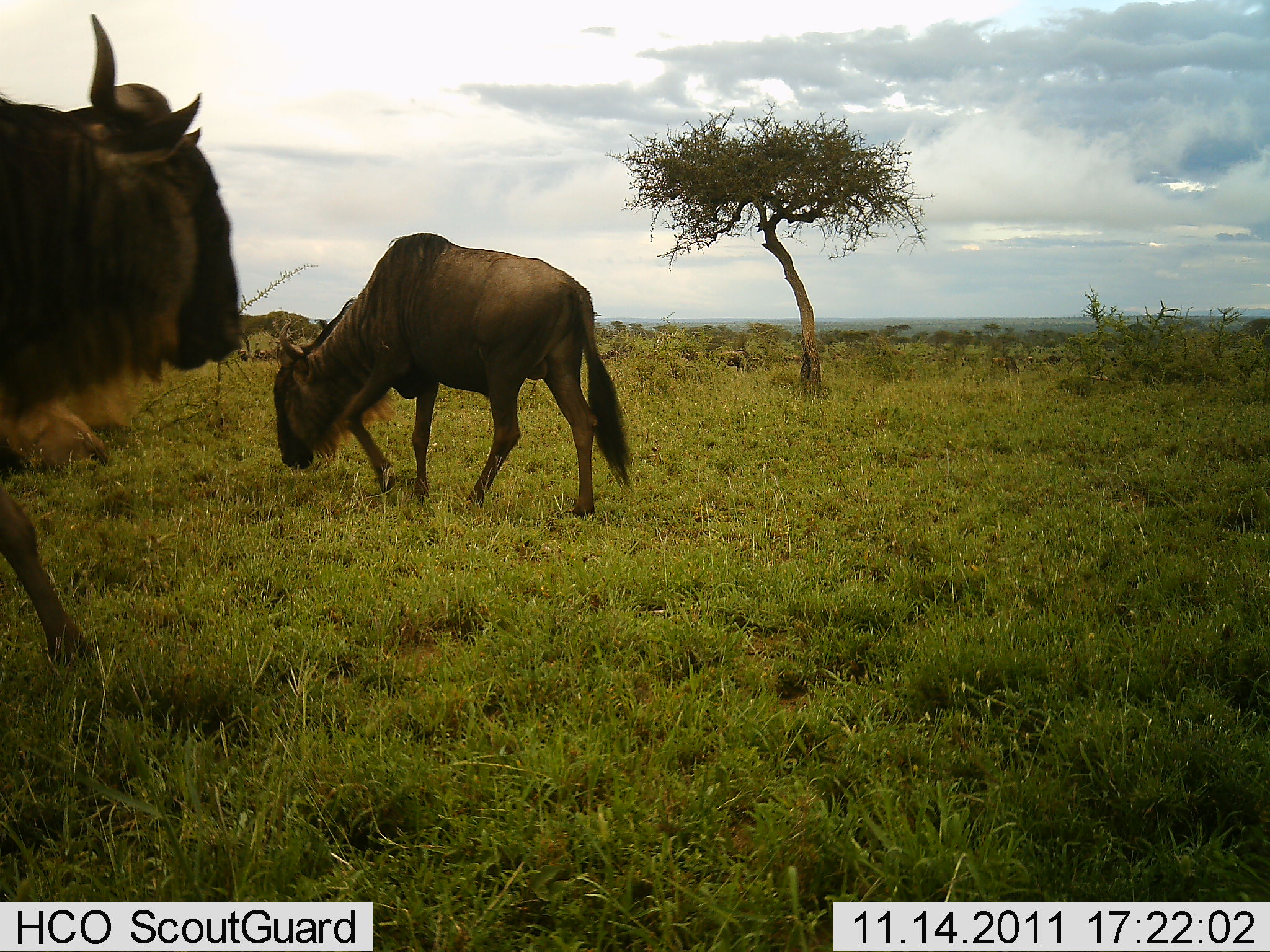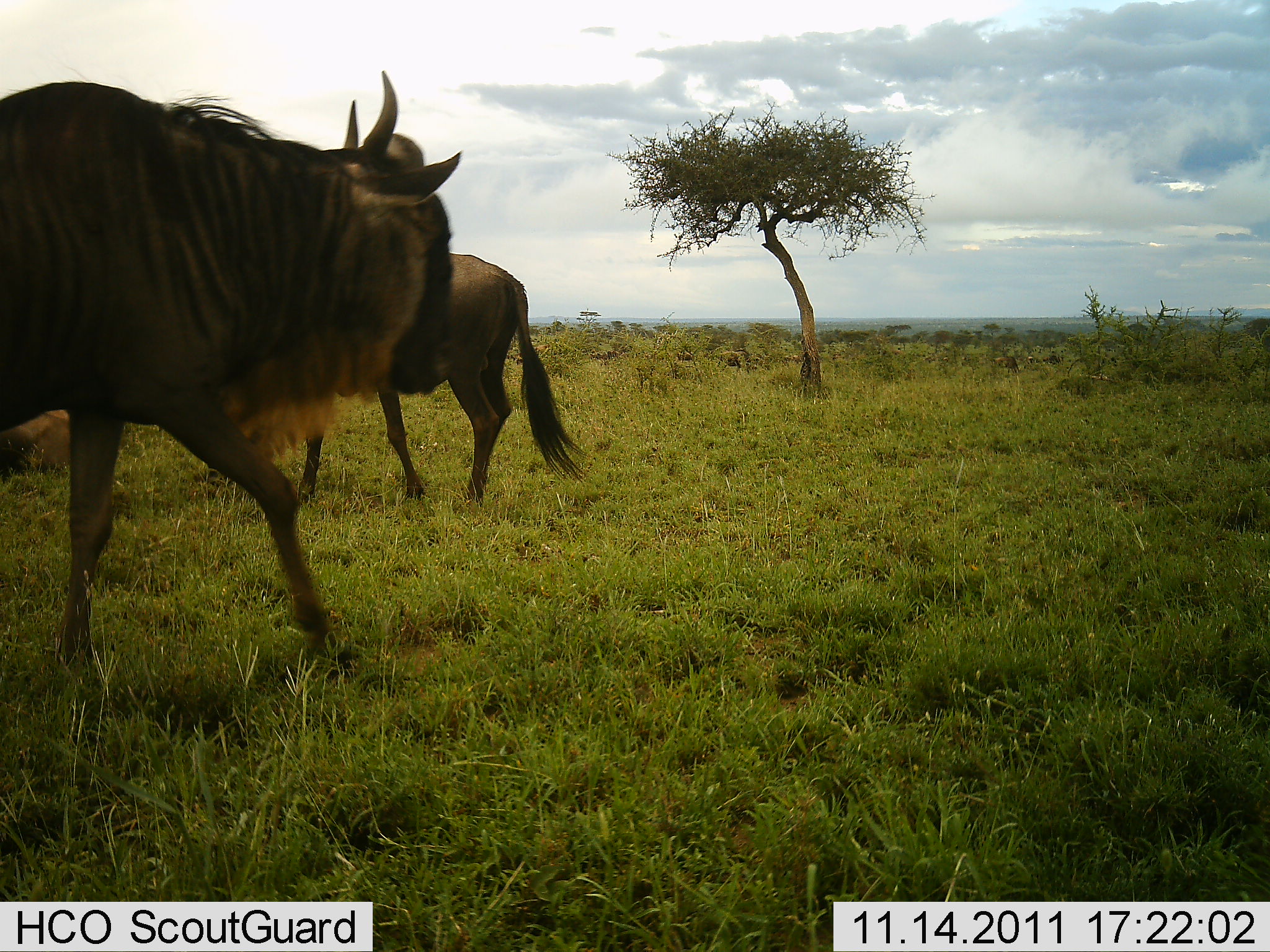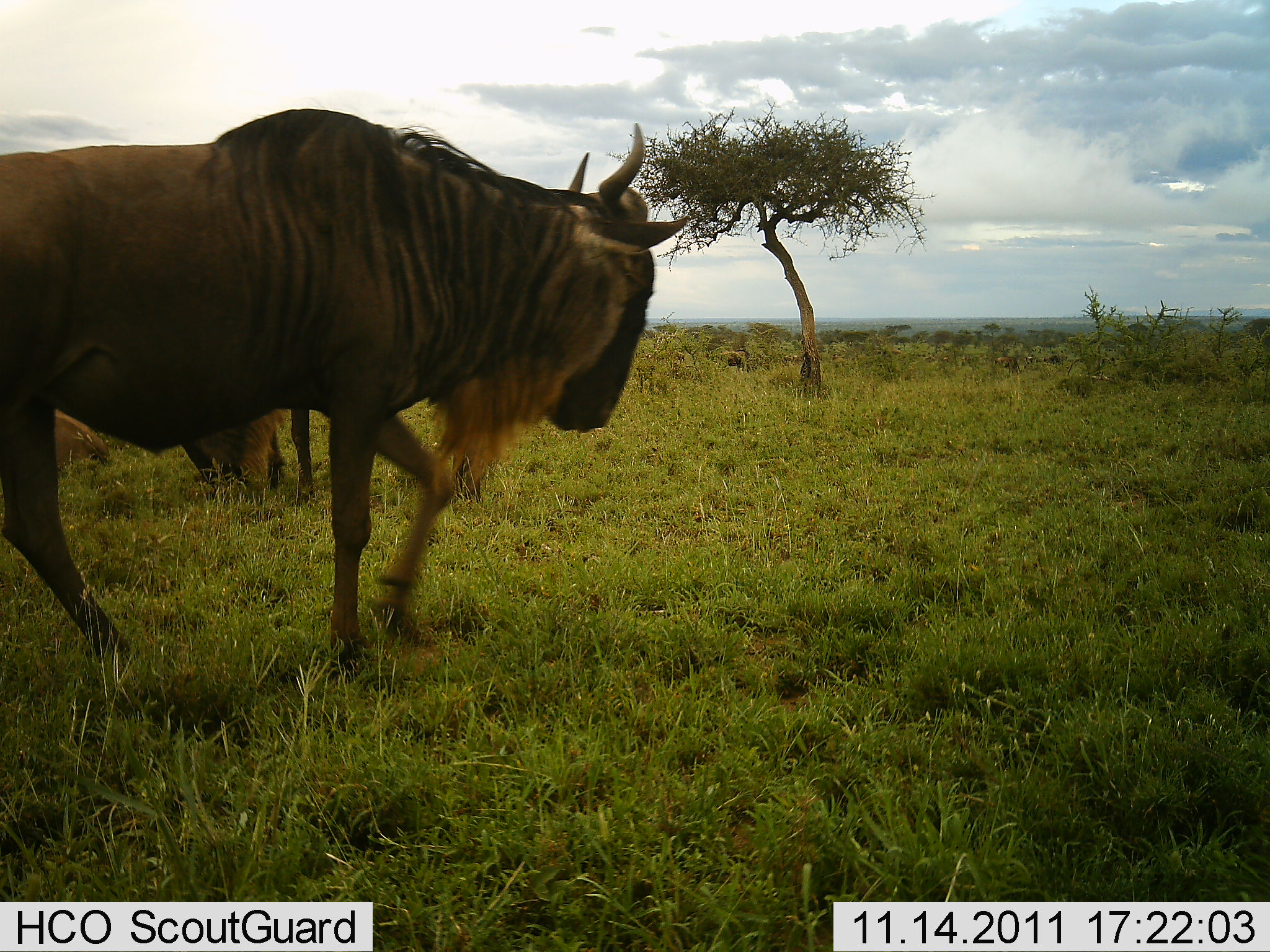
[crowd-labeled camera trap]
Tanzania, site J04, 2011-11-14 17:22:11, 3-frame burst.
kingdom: Animalia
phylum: Chordata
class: Mammalia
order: Artiodactyla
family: Bovidae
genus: Connochaetes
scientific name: Connochaetes taurinus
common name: blue wildebeest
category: wildebeest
Wildebeest (blue wildebeest) (Connochaetes taurinus), count 2. Behavior (volunteer vote fractions): standing 20%, resting 0%, moving 93%, interacting 0%. Young present (vote fraction): 0%. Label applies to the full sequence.